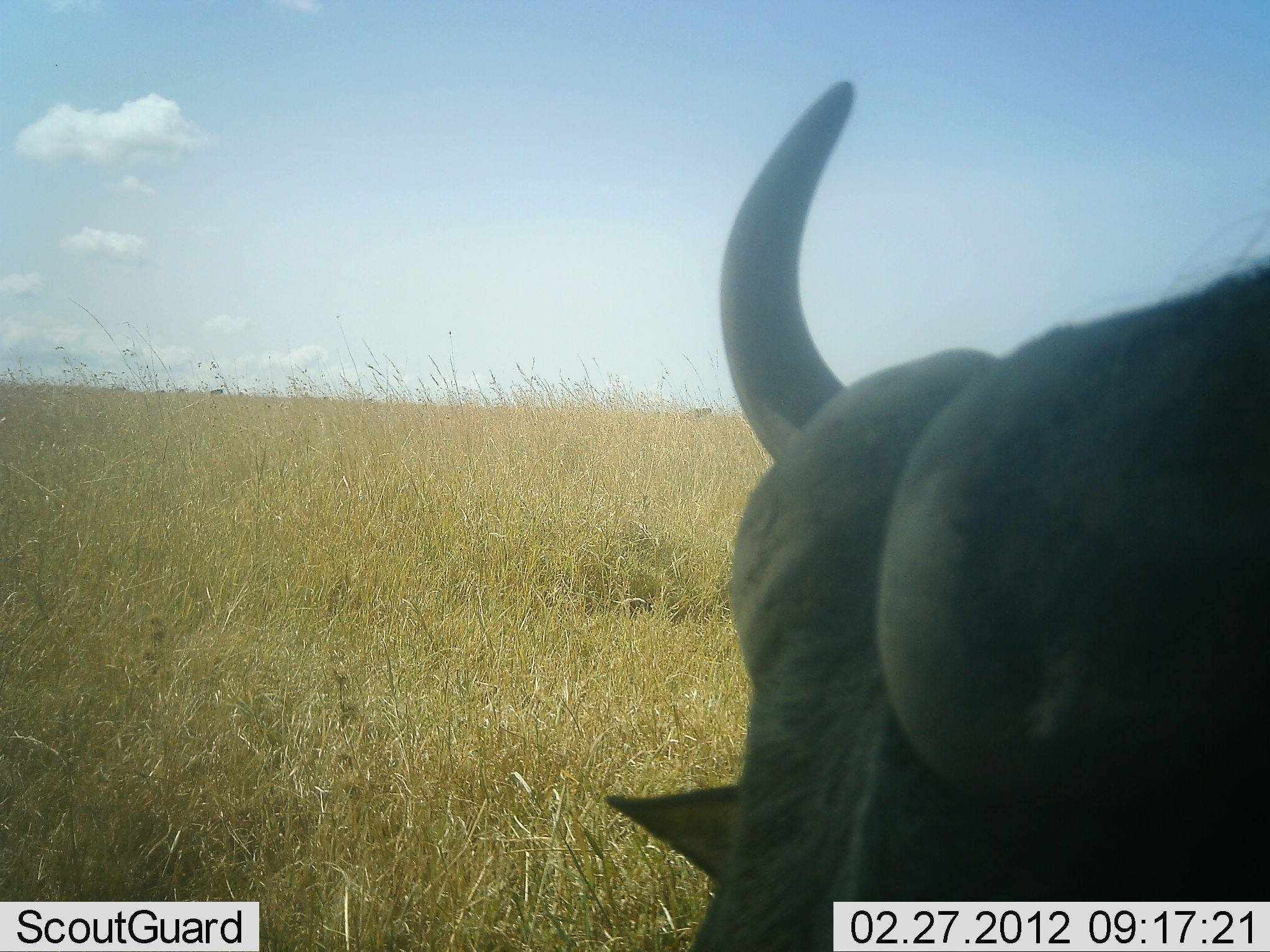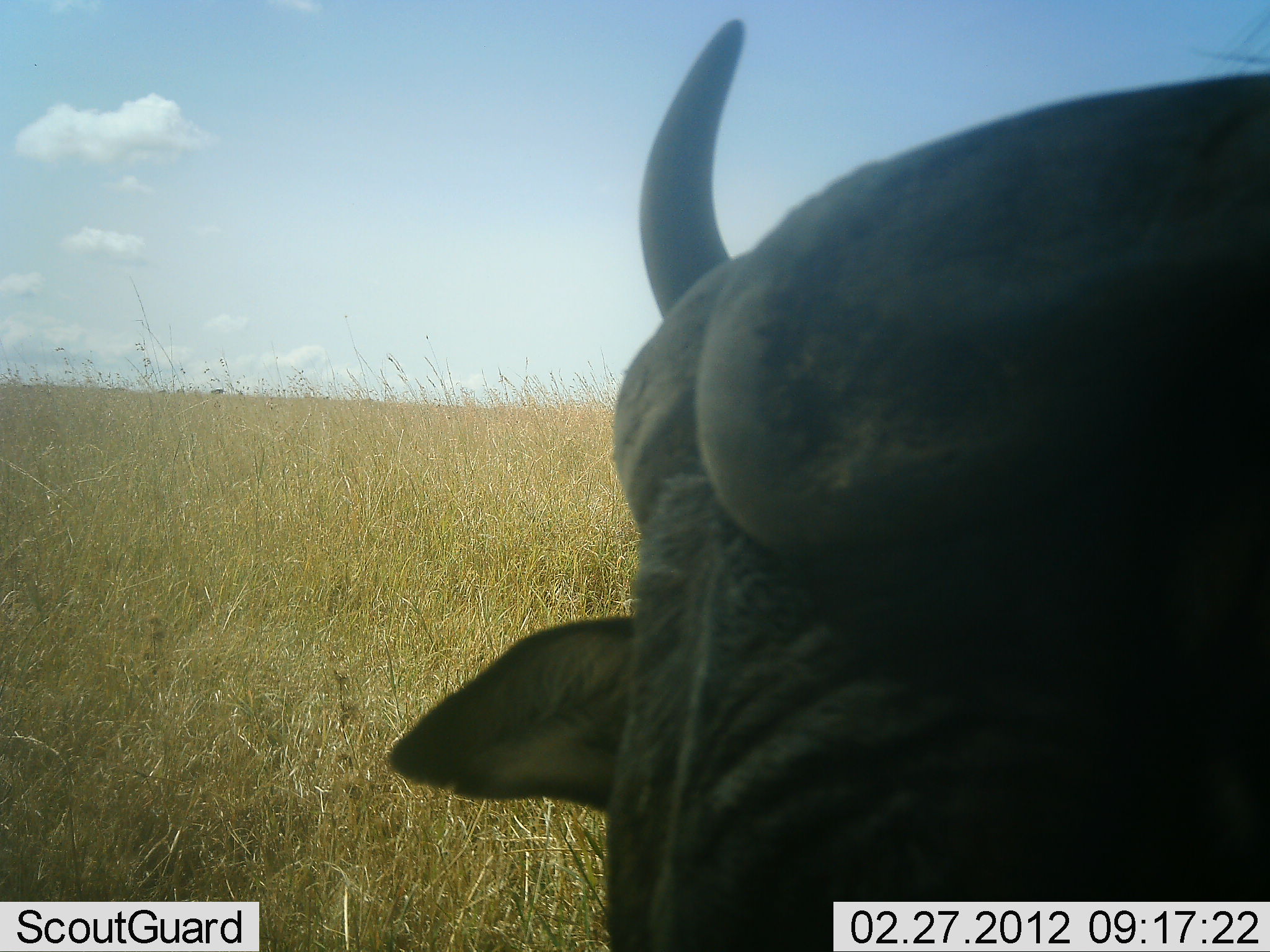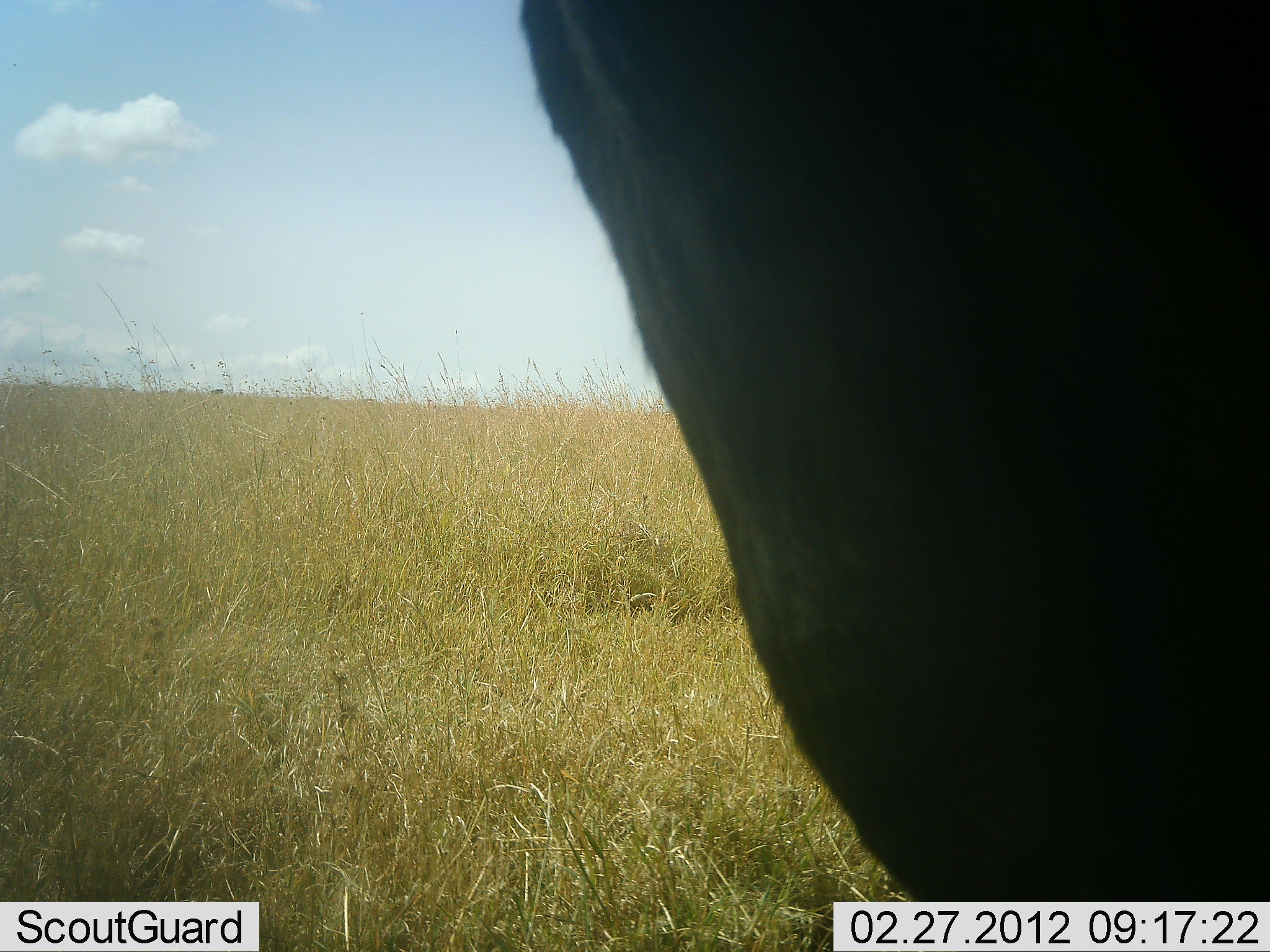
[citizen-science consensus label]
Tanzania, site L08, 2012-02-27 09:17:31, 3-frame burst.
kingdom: Animalia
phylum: Chordata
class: Mammalia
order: Artiodactyla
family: Bovidae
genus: Syncerus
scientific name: Syncerus caffer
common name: cape buffalo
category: buffalo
Buffalo (cape buffalo) (Syncerus caffer), count 1. Behavior (volunteer vote fractions): standing 59%, resting 12%, moving 18%, interacting 6%. Young present (vote fraction): 0%. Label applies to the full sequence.